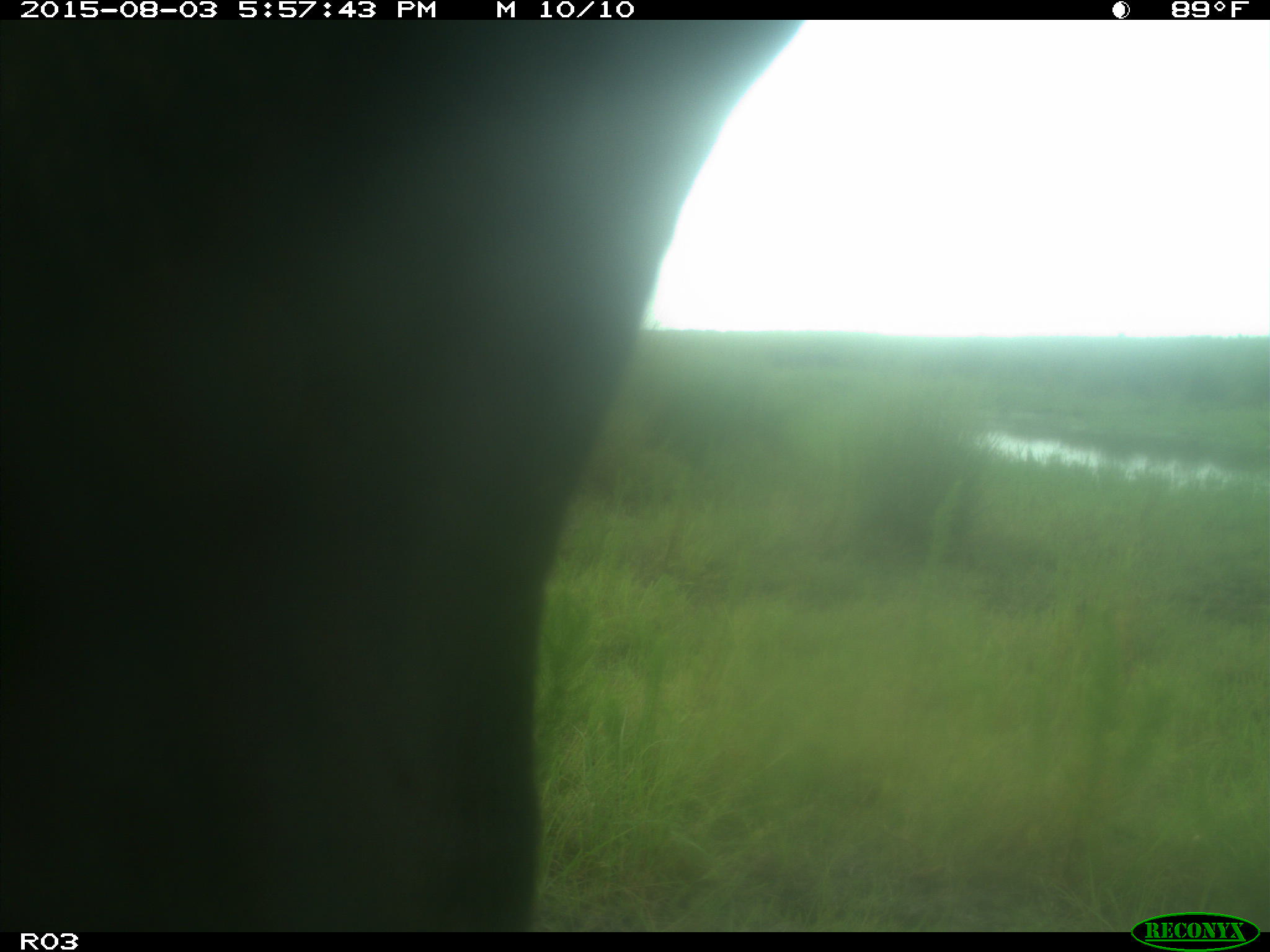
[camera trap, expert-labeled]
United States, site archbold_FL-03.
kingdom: Animalia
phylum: Chordata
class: Mammalia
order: Artiodactyla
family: Bovidae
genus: Bos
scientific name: Bos taurus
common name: domestic cow